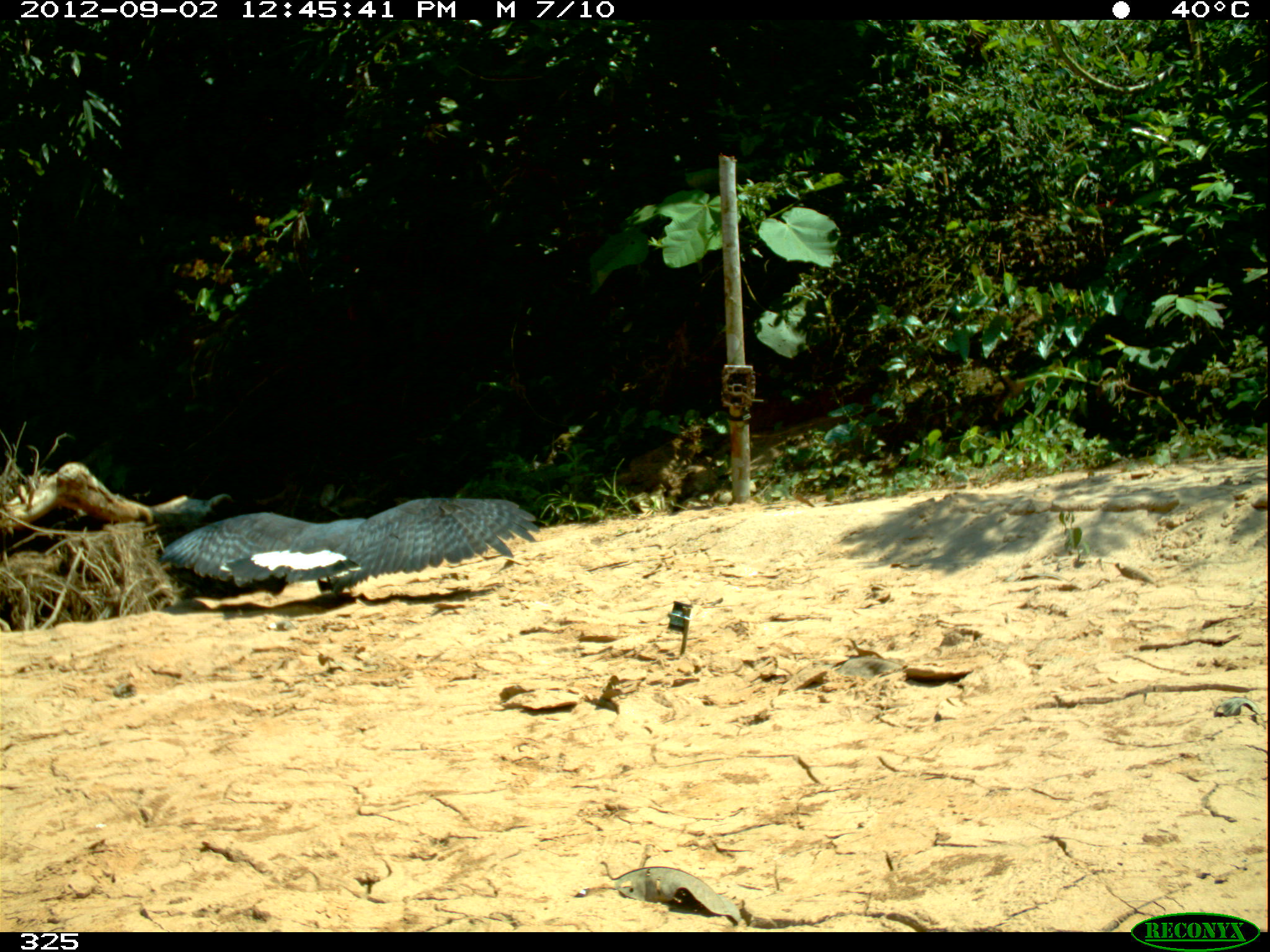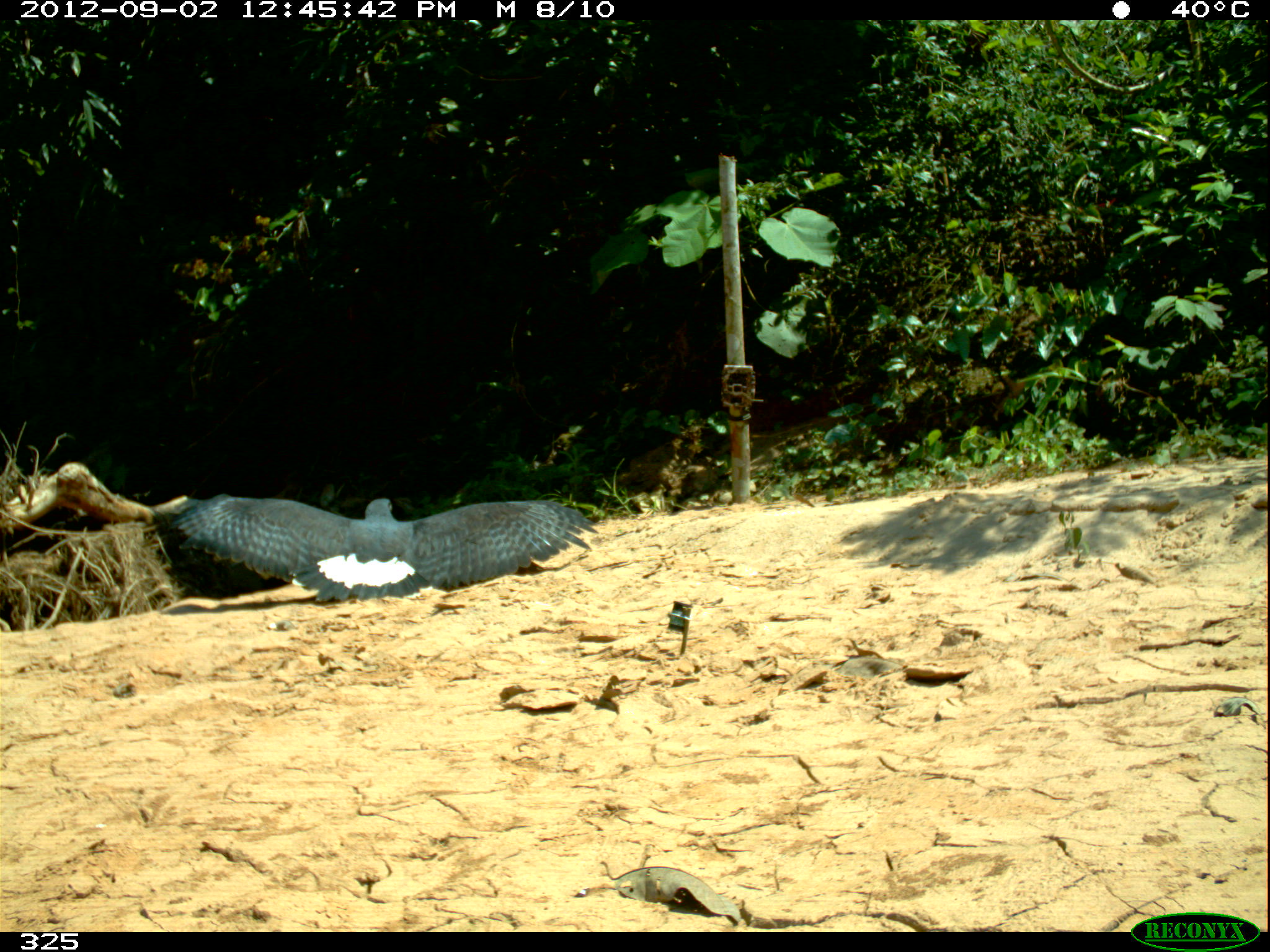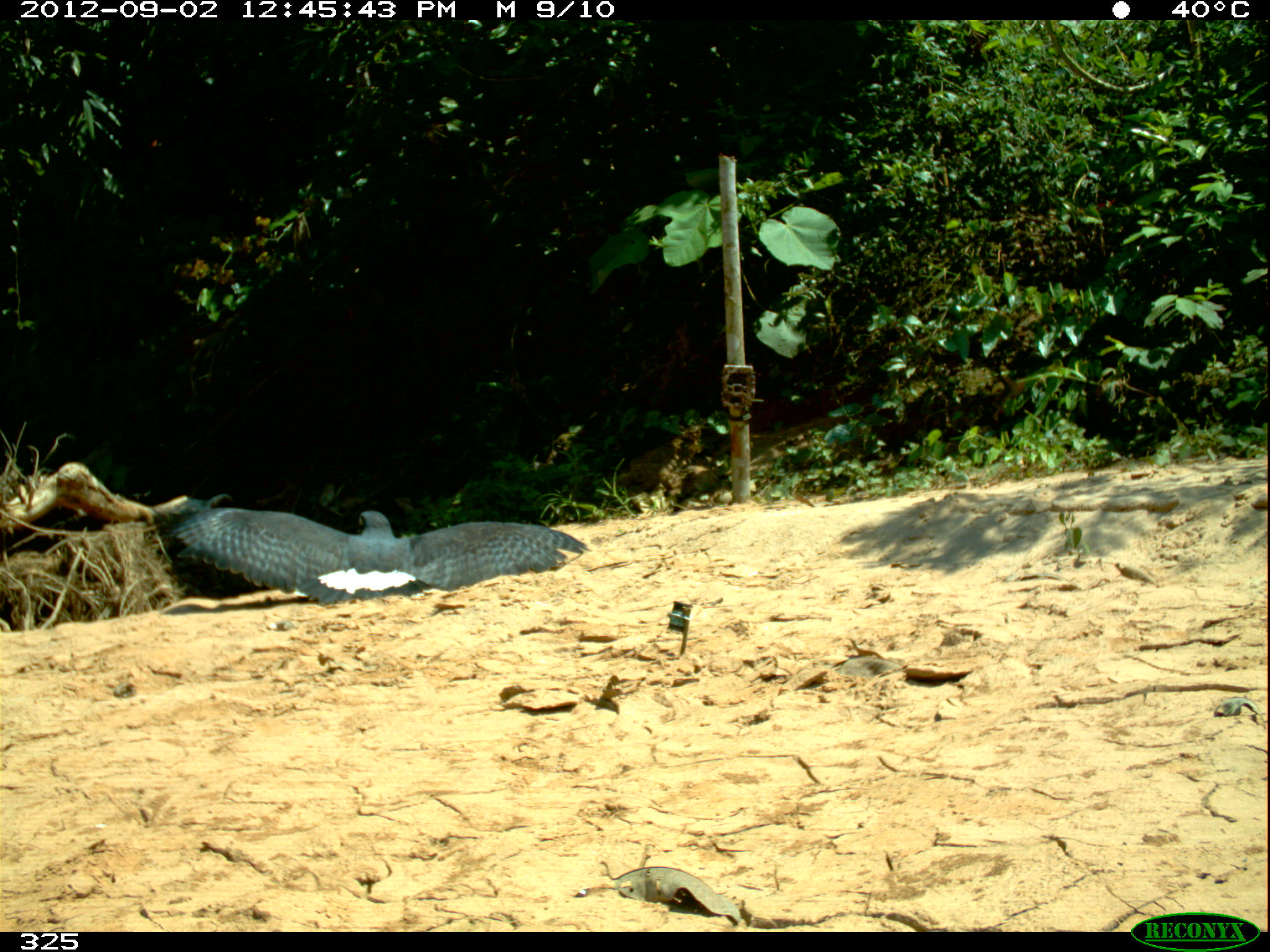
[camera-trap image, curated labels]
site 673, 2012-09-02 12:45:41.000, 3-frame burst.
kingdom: Animalia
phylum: Chordata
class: Aves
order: Accipitriformes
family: Accipitridae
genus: Buteogallus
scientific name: Buteogallus urubitinga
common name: great black hawk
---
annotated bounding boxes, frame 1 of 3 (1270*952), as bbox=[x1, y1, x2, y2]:
buteogallus urubitinga: bbox=[158, 495, 540, 596]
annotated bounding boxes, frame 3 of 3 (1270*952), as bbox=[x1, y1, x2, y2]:
buteogallus urubitinga: bbox=[168, 506, 588, 604]